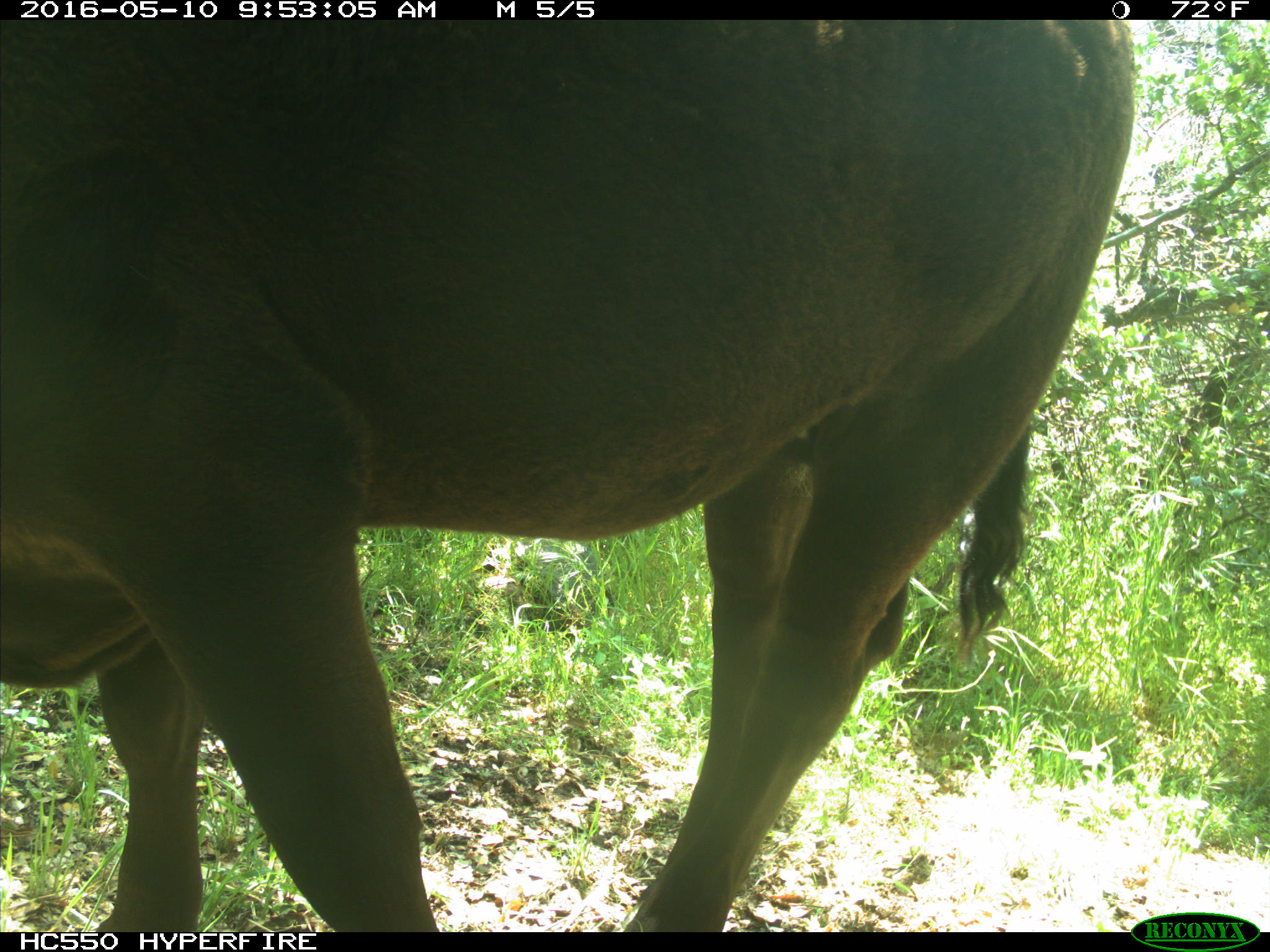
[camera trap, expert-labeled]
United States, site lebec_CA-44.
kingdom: Animalia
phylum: Chordata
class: Mammalia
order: Artiodactyla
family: Bovidae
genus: Bos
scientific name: Bos taurus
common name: domestic cow